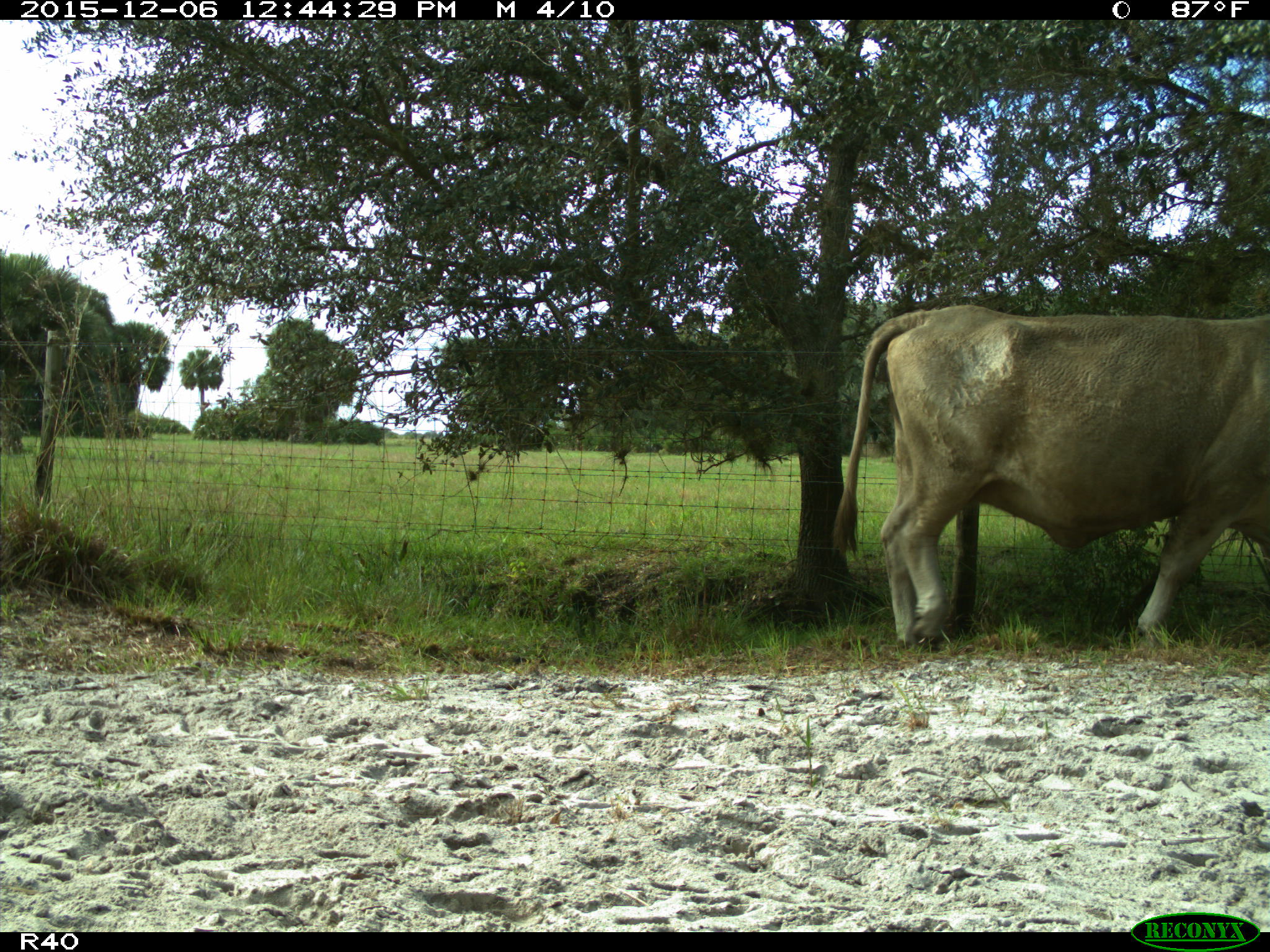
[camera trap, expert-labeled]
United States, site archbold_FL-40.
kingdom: Animalia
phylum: Chordata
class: Mammalia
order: Artiodactyla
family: Bovidae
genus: Bos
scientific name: Bos taurus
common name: domestic cow